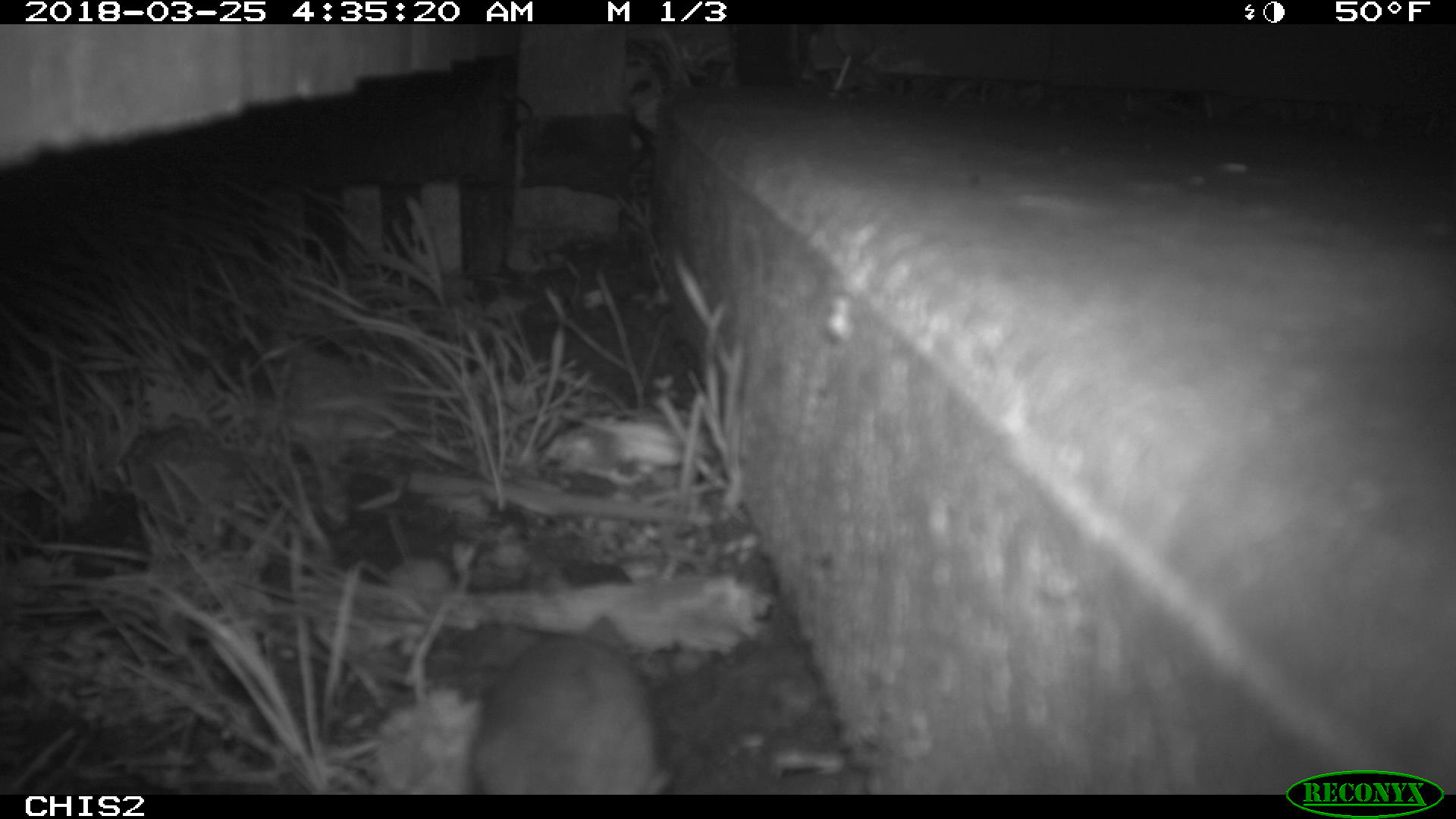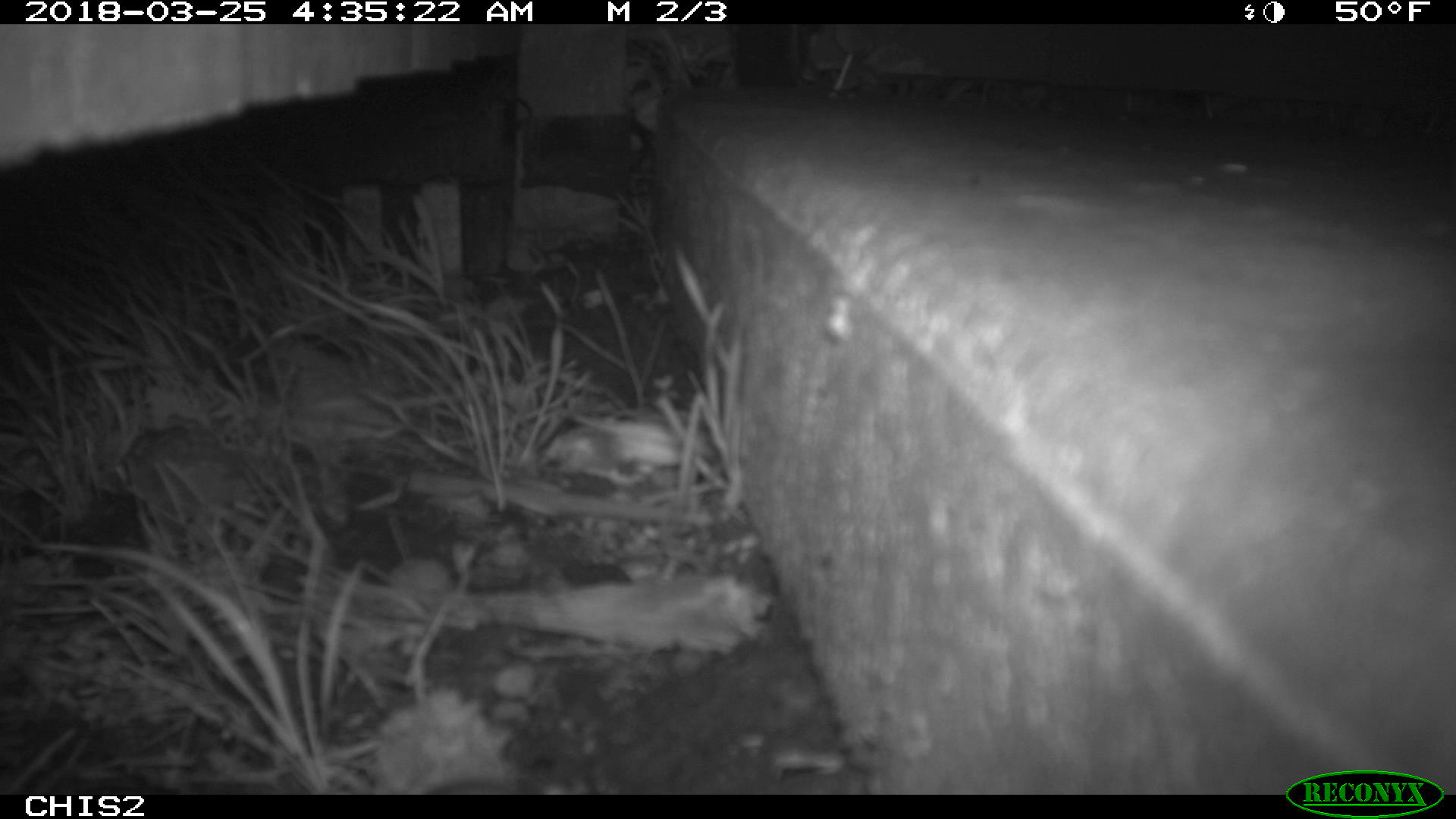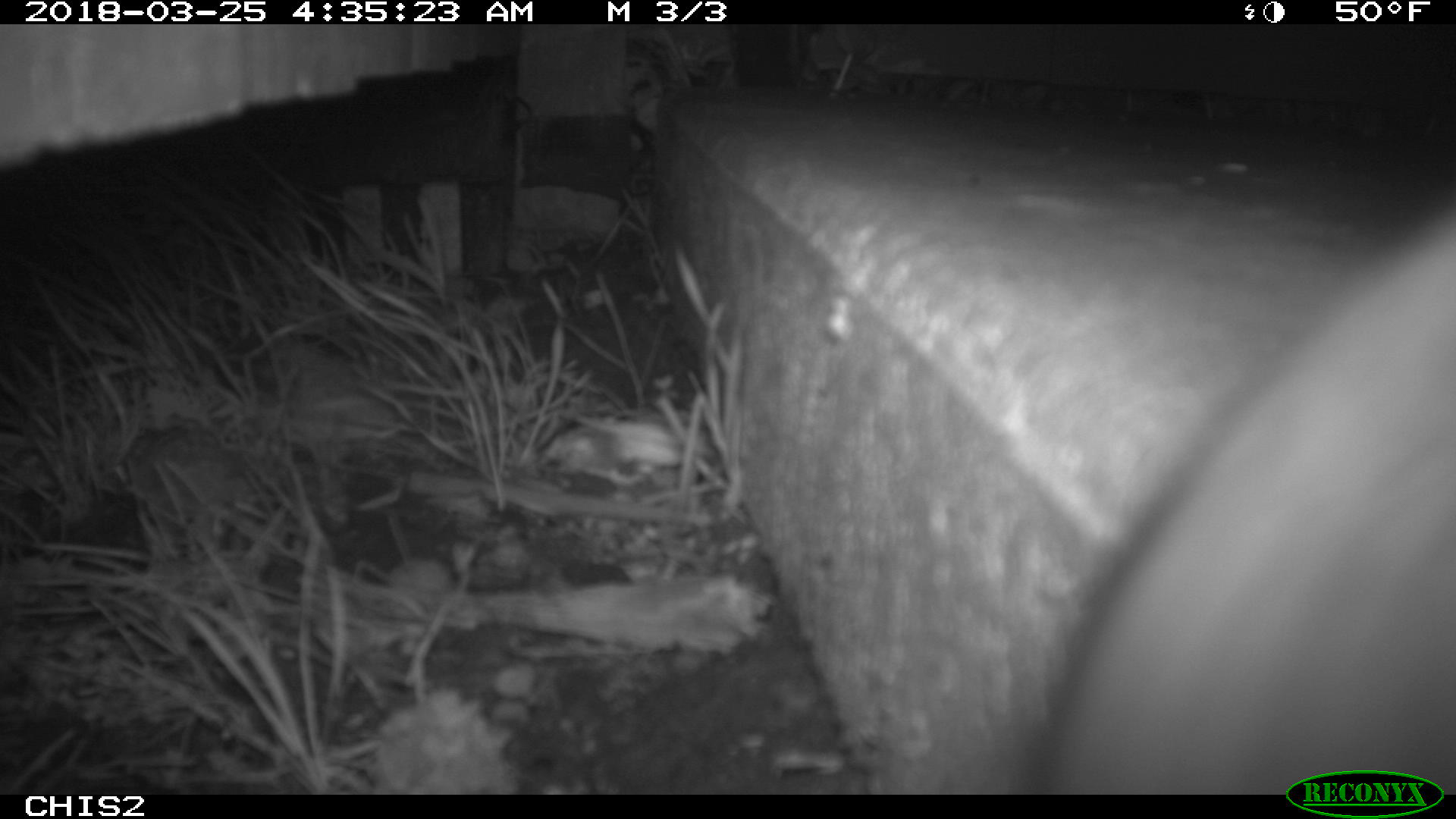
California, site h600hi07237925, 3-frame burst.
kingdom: Animalia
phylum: Chordata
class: Mammalia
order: Rodentia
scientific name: Rodentia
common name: rodent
Rodent (Rodentia).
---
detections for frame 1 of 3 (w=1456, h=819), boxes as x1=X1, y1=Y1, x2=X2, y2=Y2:
rodent: x1=468, y1=615, x2=671, y2=794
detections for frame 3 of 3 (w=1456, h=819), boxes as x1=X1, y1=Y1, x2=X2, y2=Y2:
rodent: x1=1043, y1=212, x2=1455, y2=795